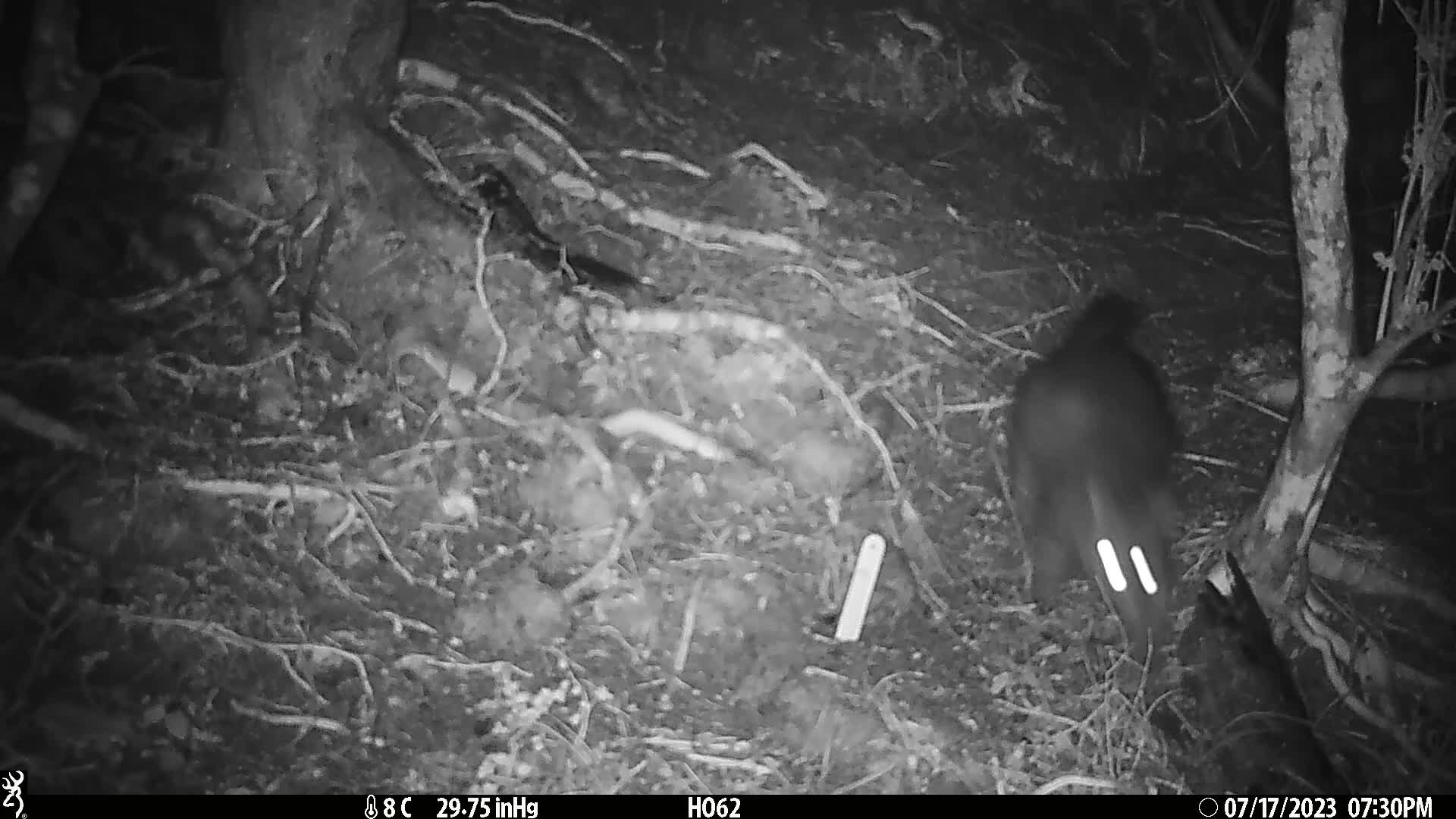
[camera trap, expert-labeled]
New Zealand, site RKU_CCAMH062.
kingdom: Animalia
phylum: Chordata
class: Mammalia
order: Diprotodontia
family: Phalangeridae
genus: Trichosurus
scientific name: Trichosurus vulpecula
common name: common brushtail possum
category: possum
Possum (common brushtail possum) (Trichosurus vulpecula).